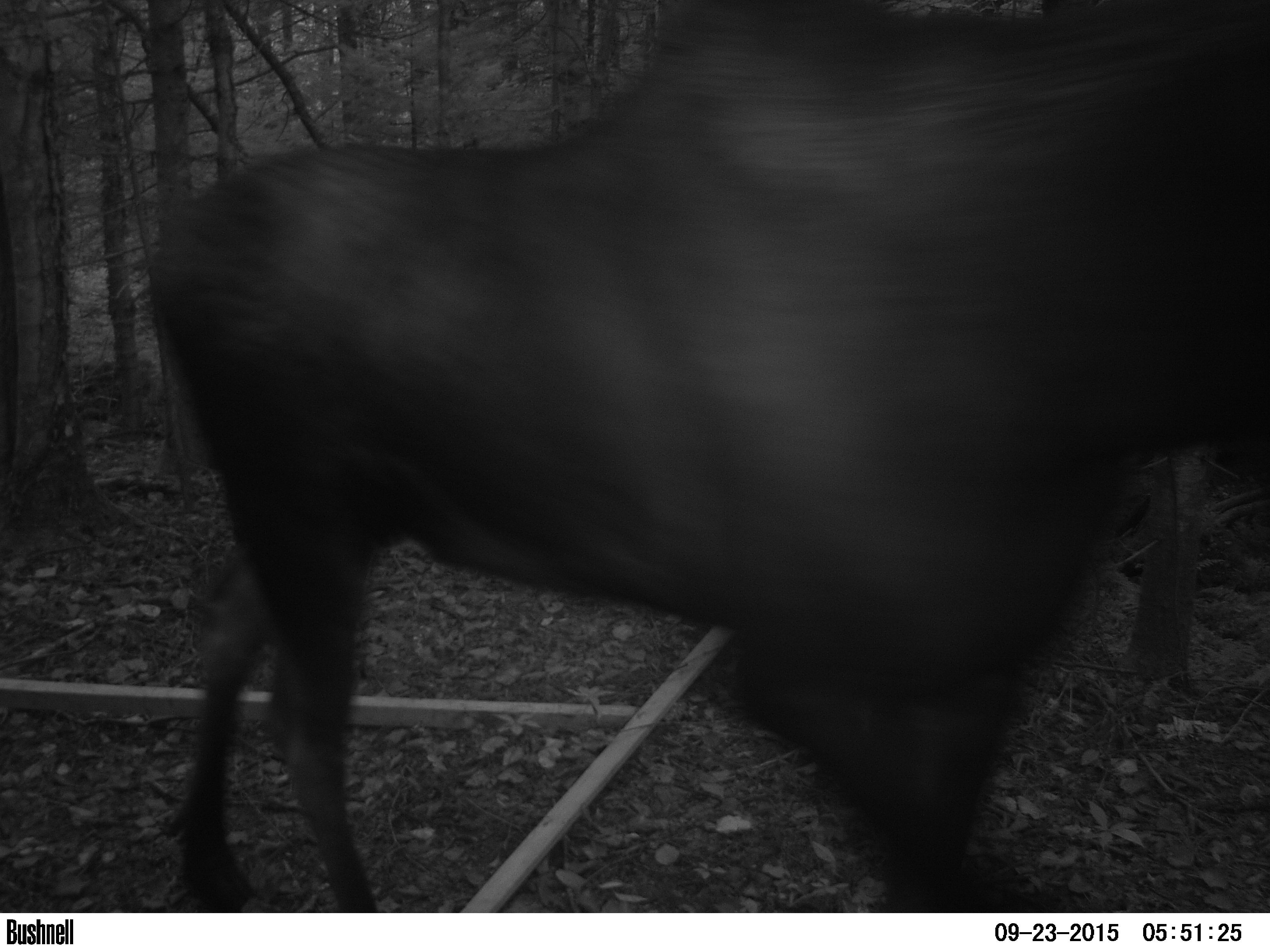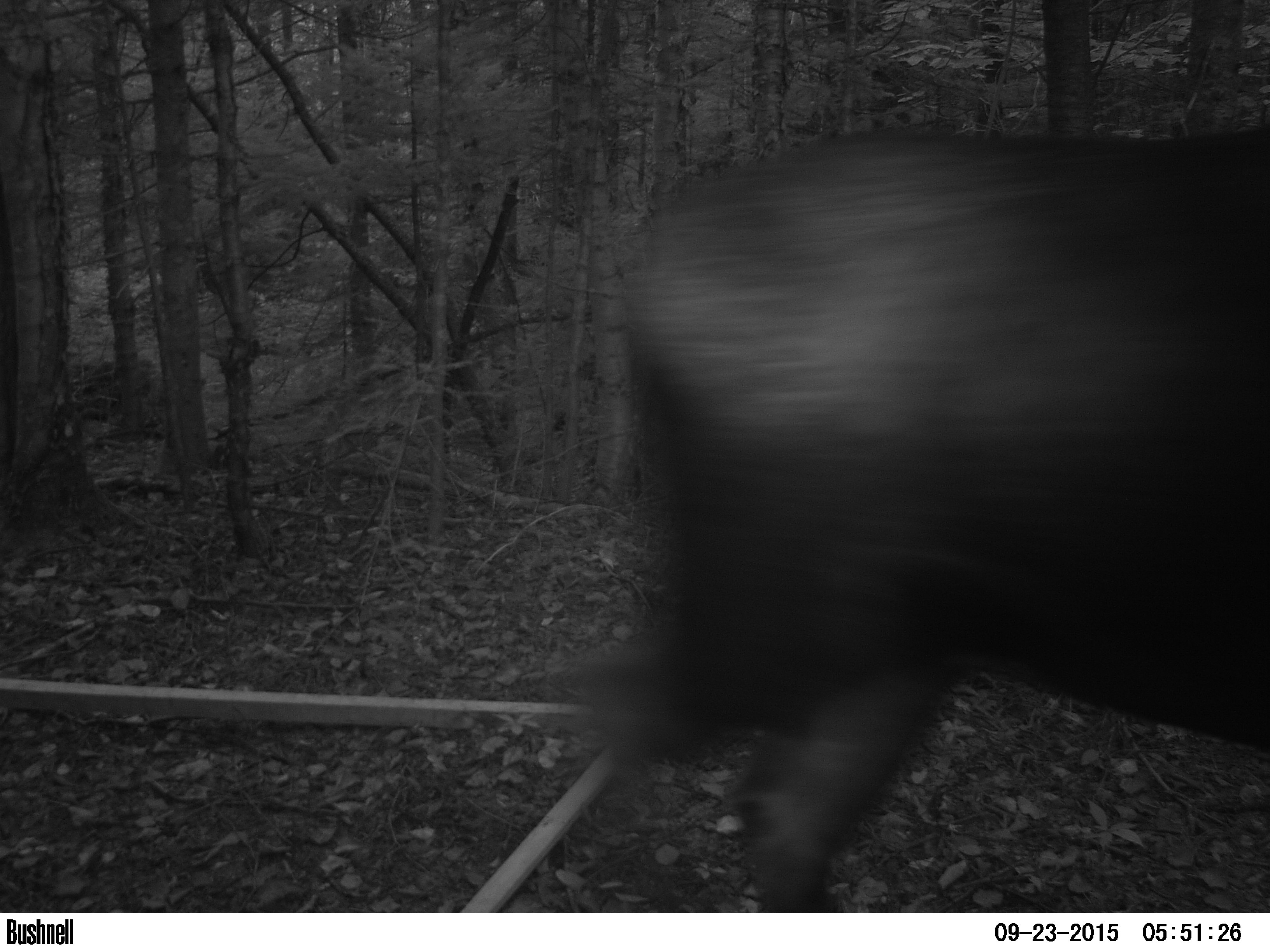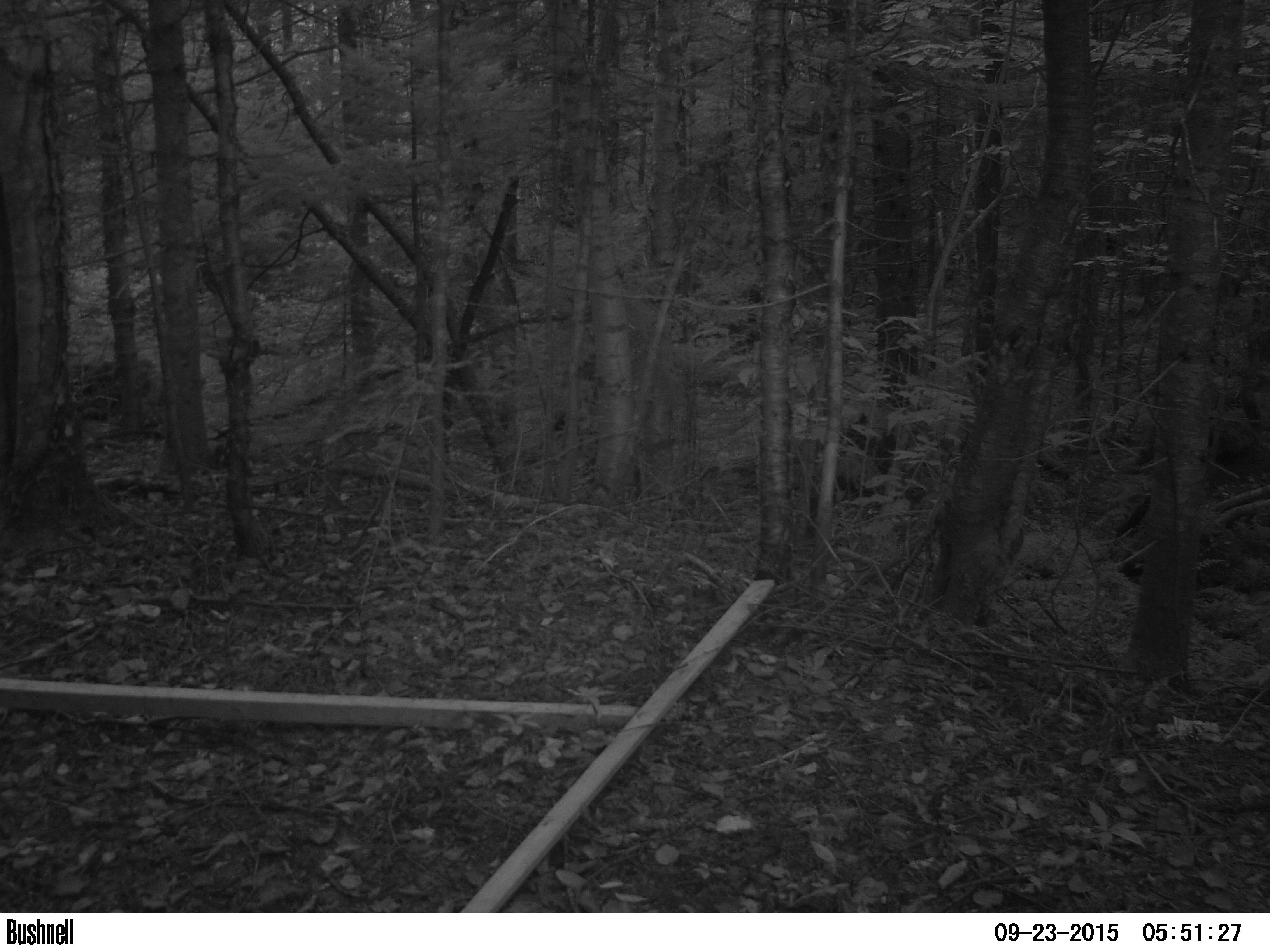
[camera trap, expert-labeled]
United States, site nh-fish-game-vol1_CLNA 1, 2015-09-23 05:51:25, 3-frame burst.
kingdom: Animalia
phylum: Chordata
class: Mammalia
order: Artiodactyla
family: Cervidae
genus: Alces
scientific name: Alces alces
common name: moose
Moose (Alces alces).